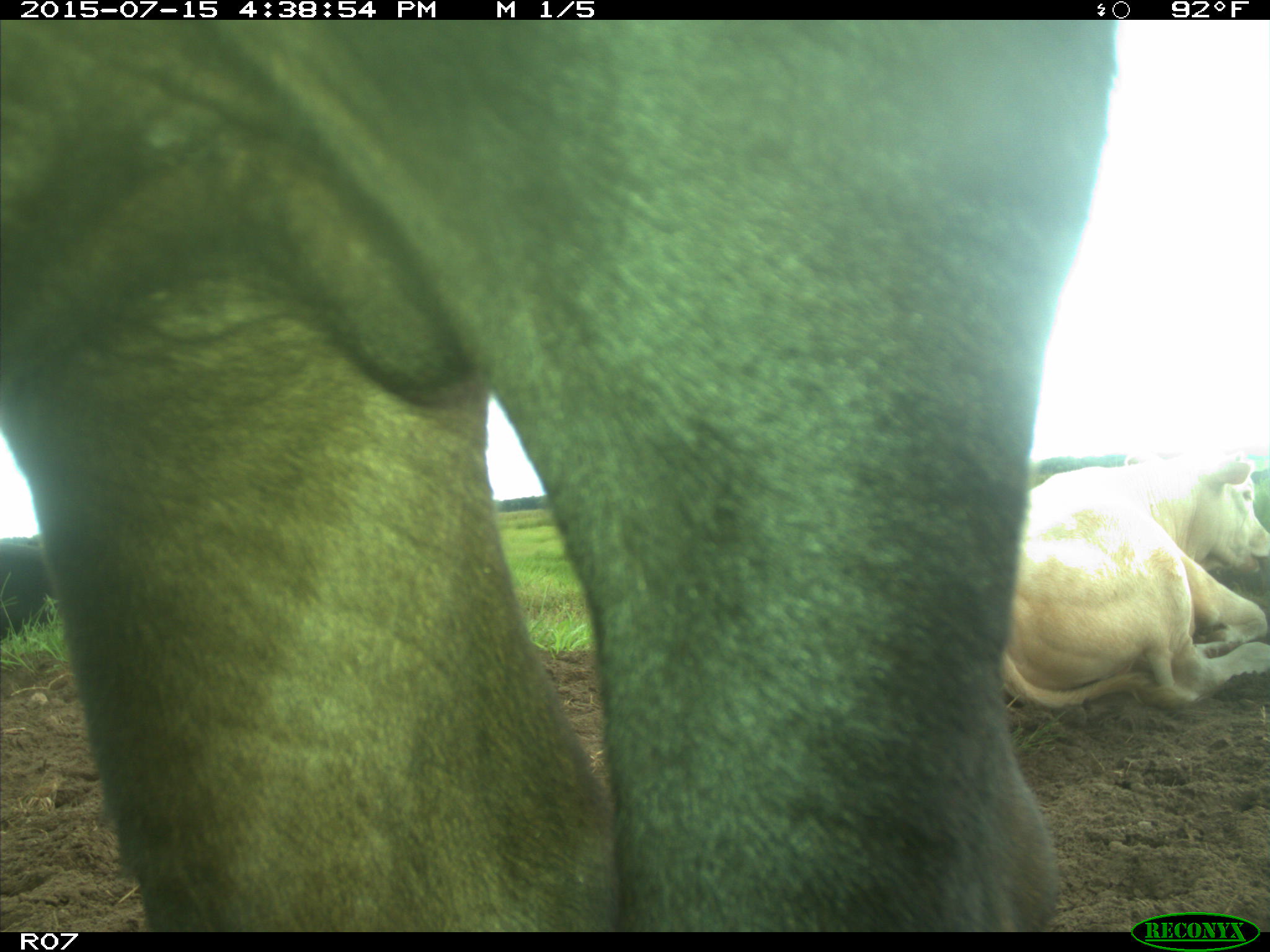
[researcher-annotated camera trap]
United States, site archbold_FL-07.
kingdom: Animalia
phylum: Chordata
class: Mammalia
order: Artiodactyla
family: Bovidae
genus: Bos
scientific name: Bos taurus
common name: domestic cow